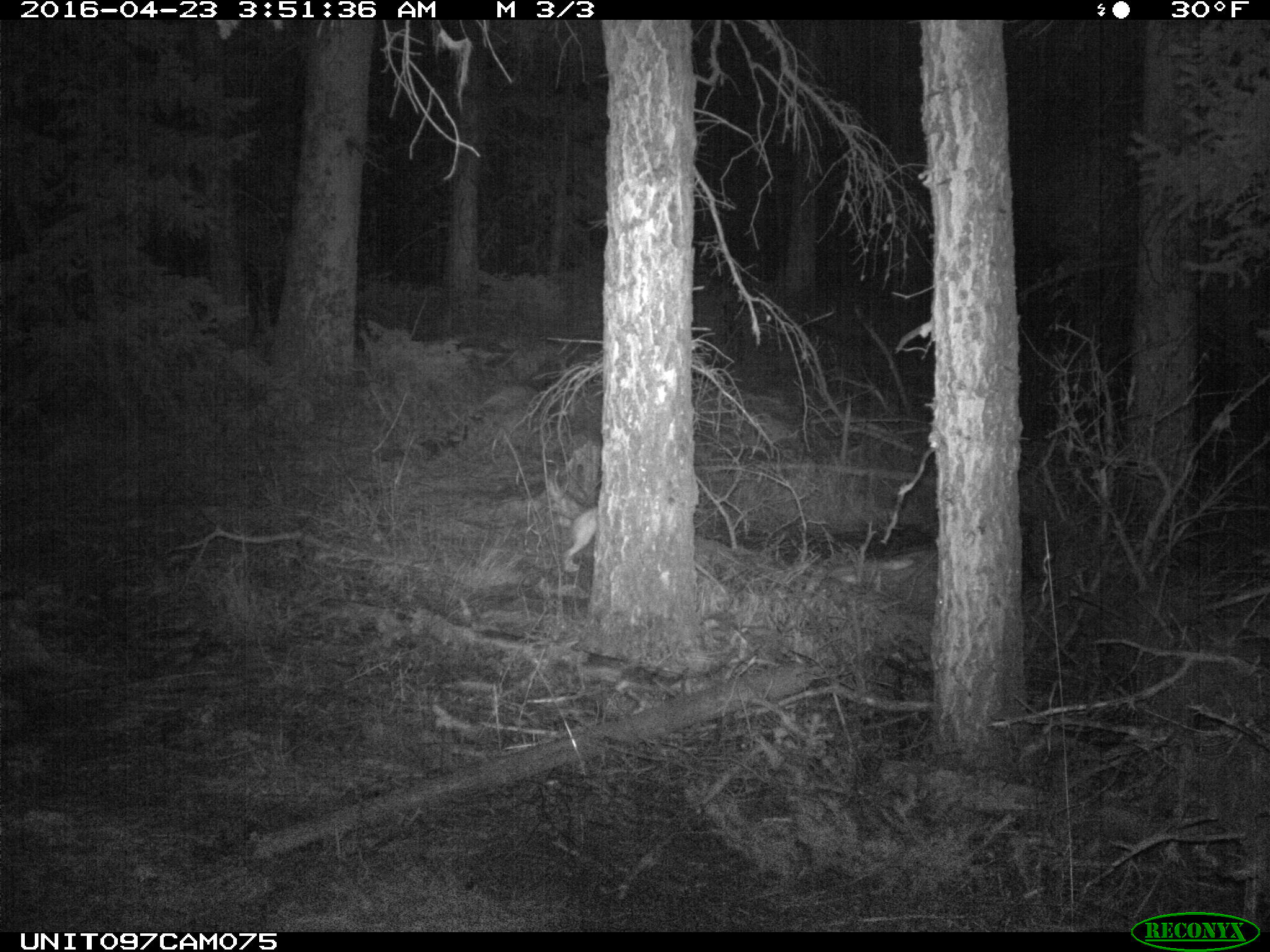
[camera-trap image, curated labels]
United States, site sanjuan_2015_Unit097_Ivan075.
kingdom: Animalia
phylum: Chordata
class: Mammalia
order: Lagomorpha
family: Leporidae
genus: Lepus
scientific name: Lepus americanus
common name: snowshoe hare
Lepus americanus (snowshoe hare).